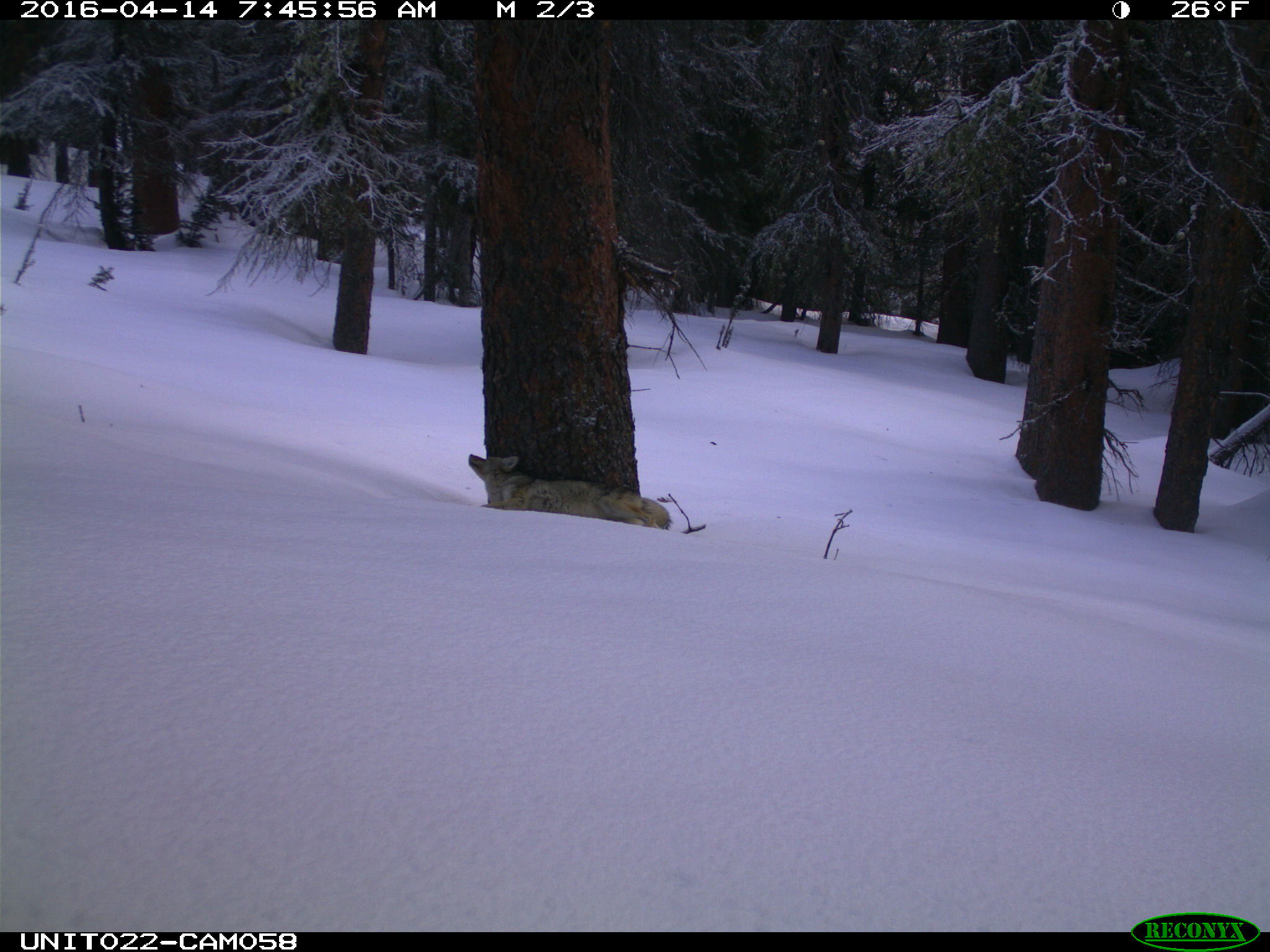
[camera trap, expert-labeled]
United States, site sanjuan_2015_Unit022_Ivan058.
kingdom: Animalia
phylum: Chordata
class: Mammalia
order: Carnivora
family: Canidae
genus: Canis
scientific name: Canis latrans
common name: coyote